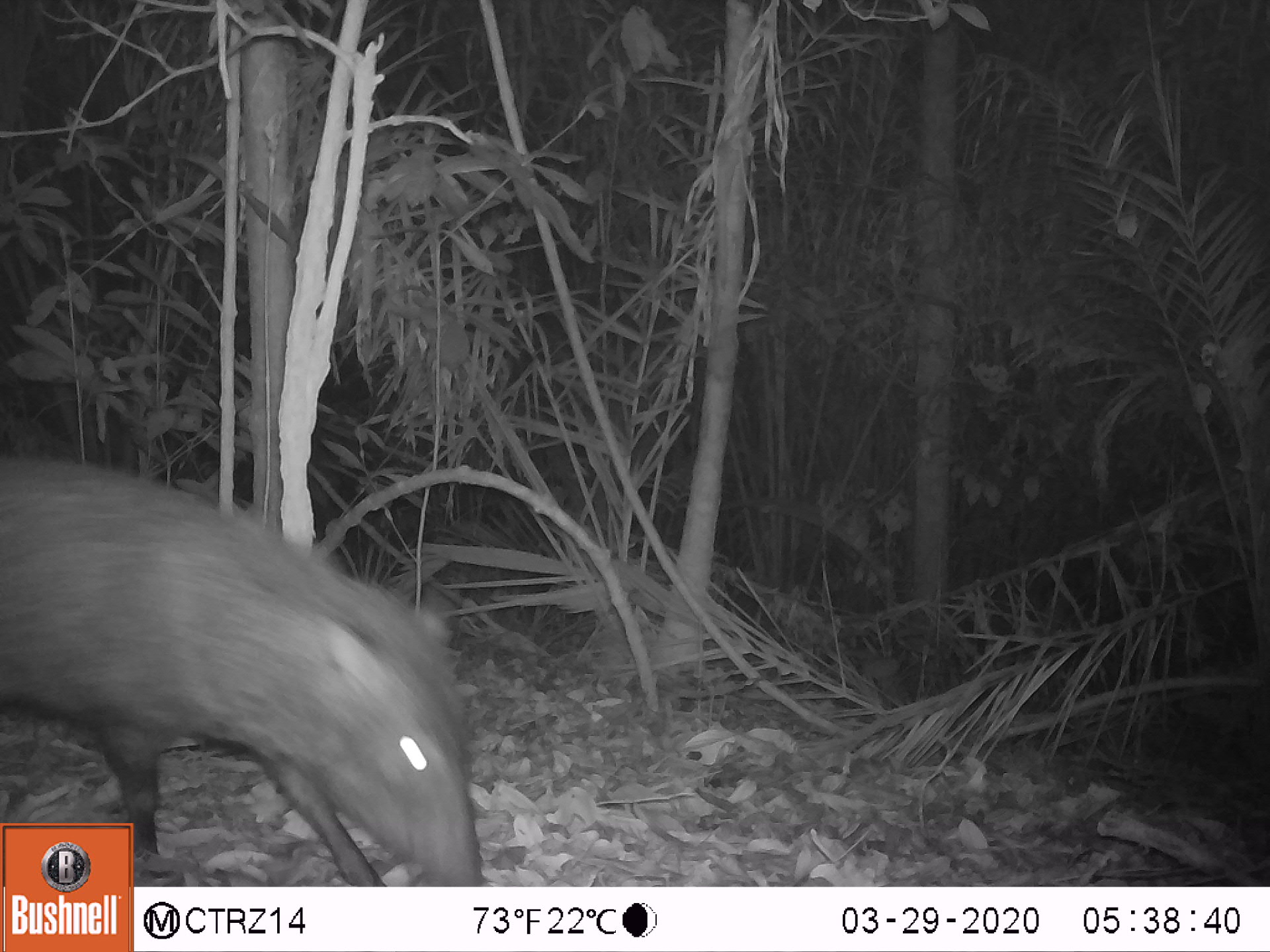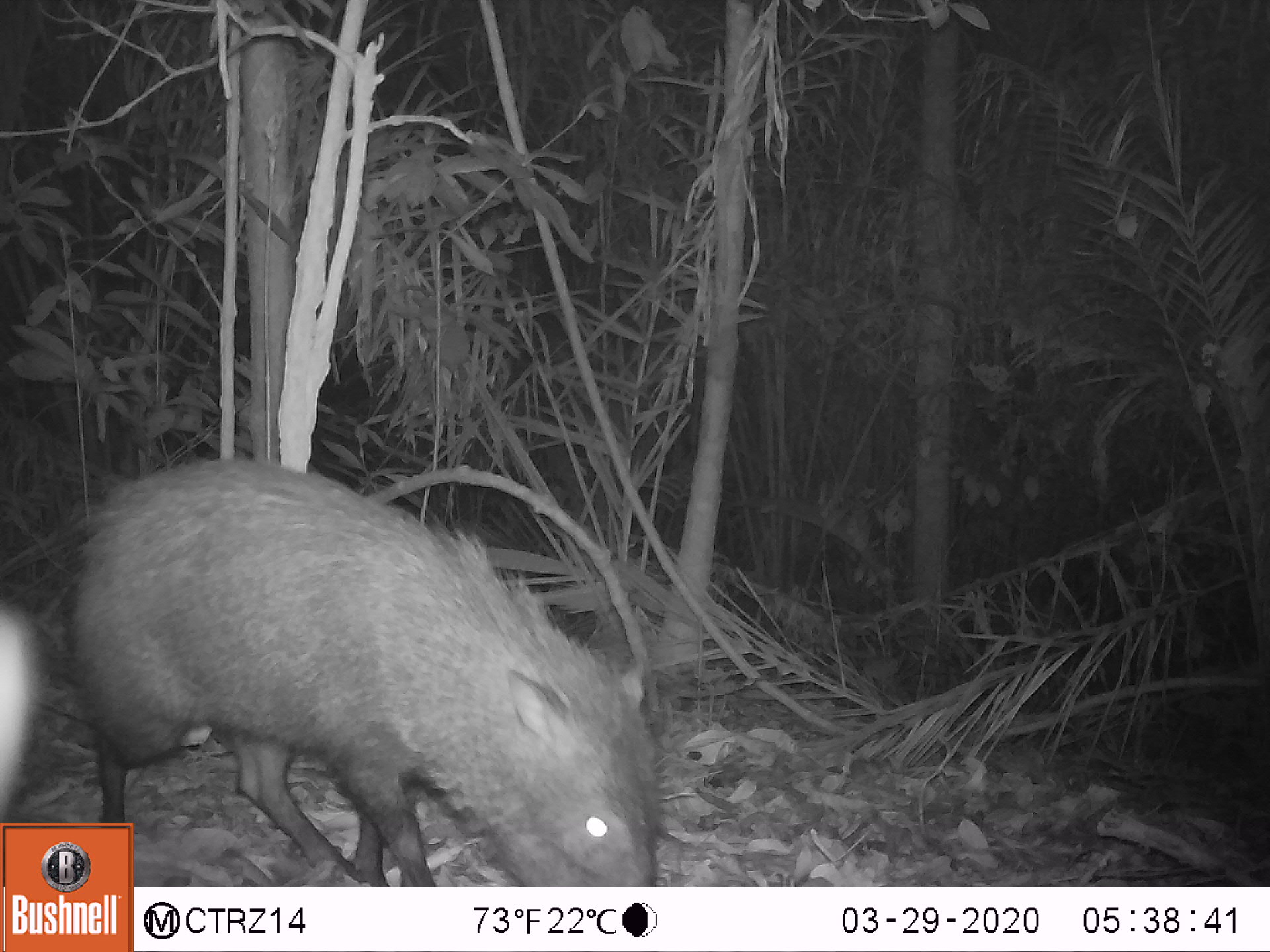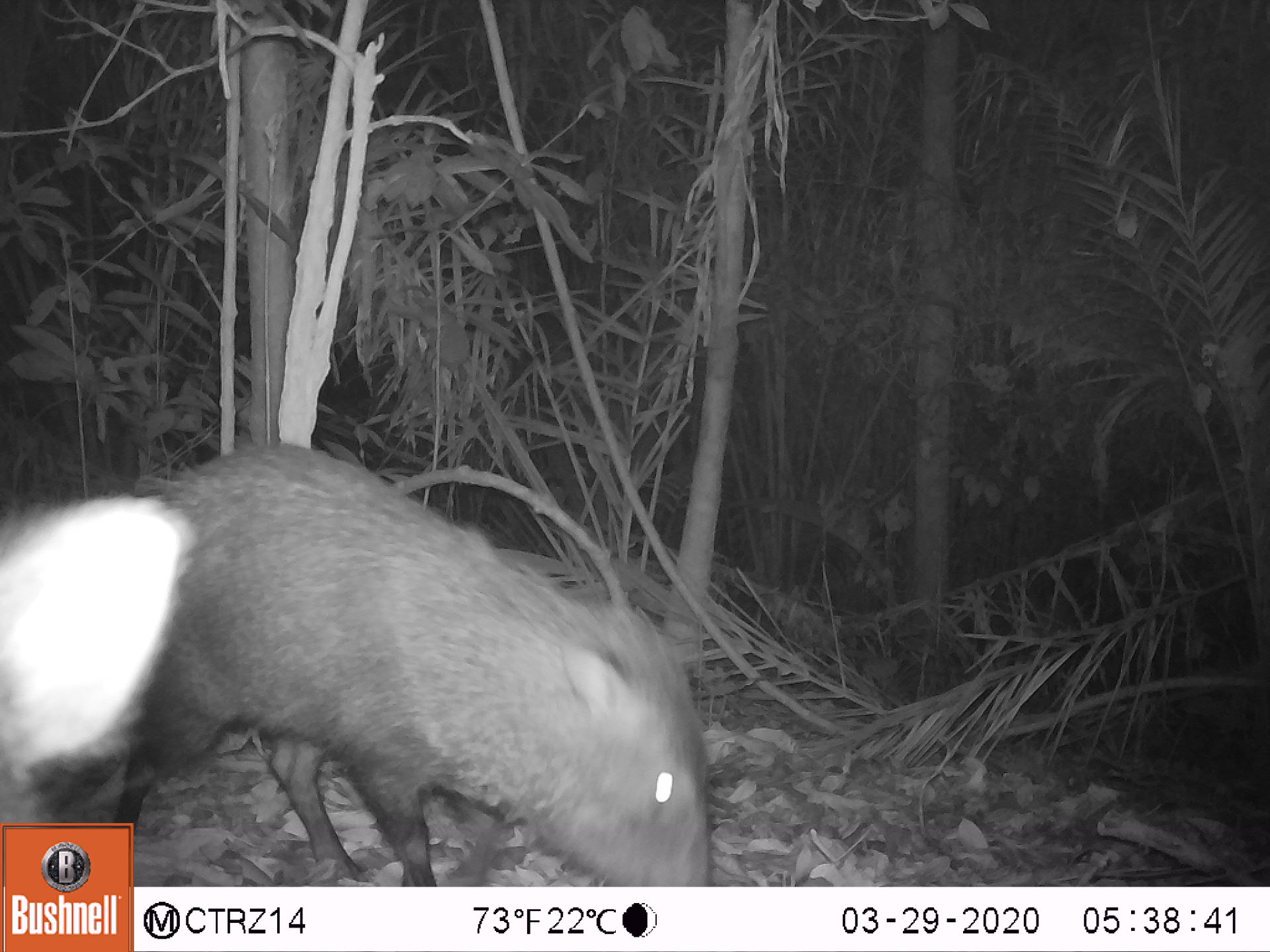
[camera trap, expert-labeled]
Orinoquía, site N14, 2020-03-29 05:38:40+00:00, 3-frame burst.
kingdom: Animalia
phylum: Chordata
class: Mammalia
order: Artiodactyla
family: Tayassuidae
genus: Pecari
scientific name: Pecari tajacu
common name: collared peccary